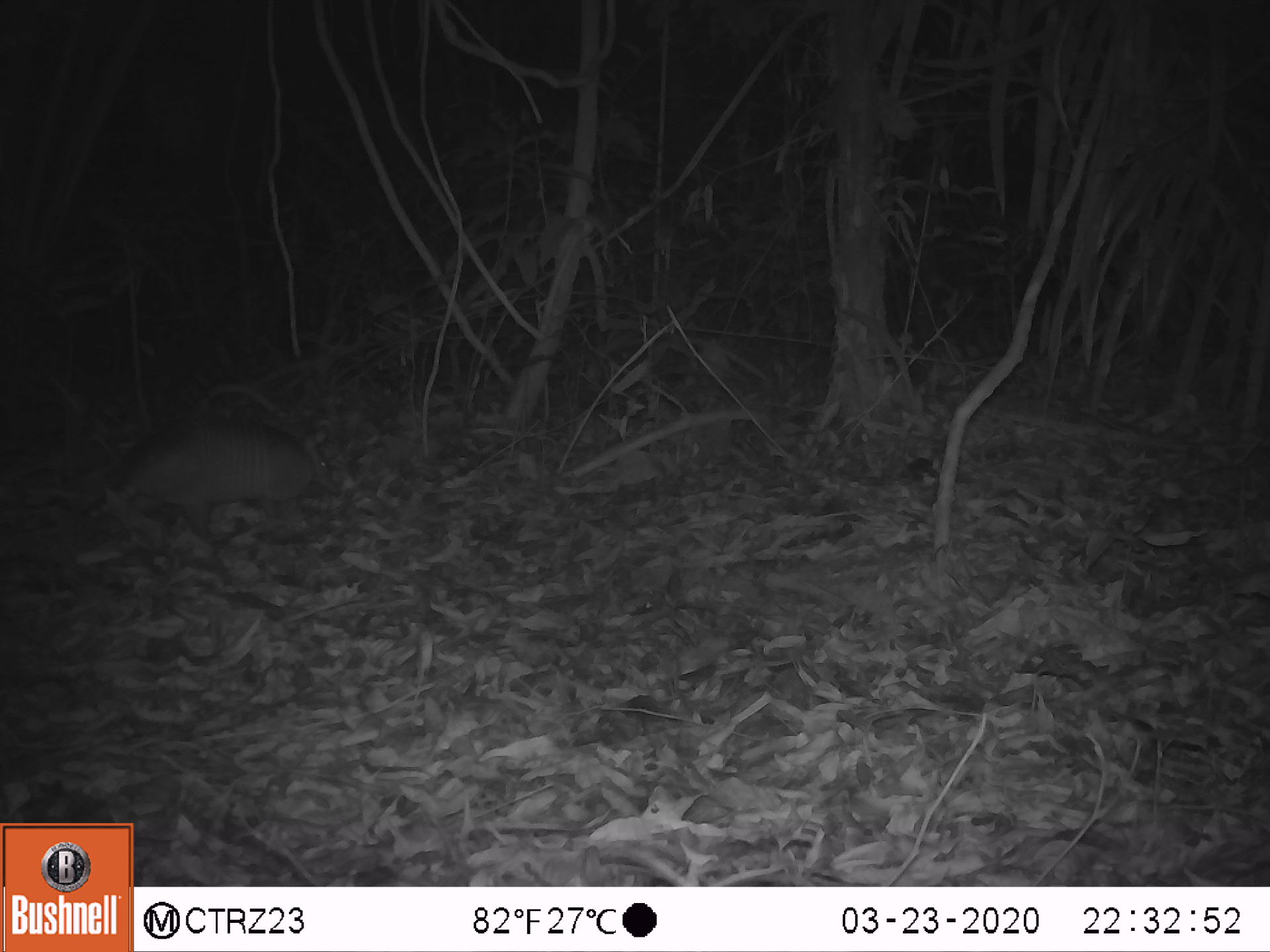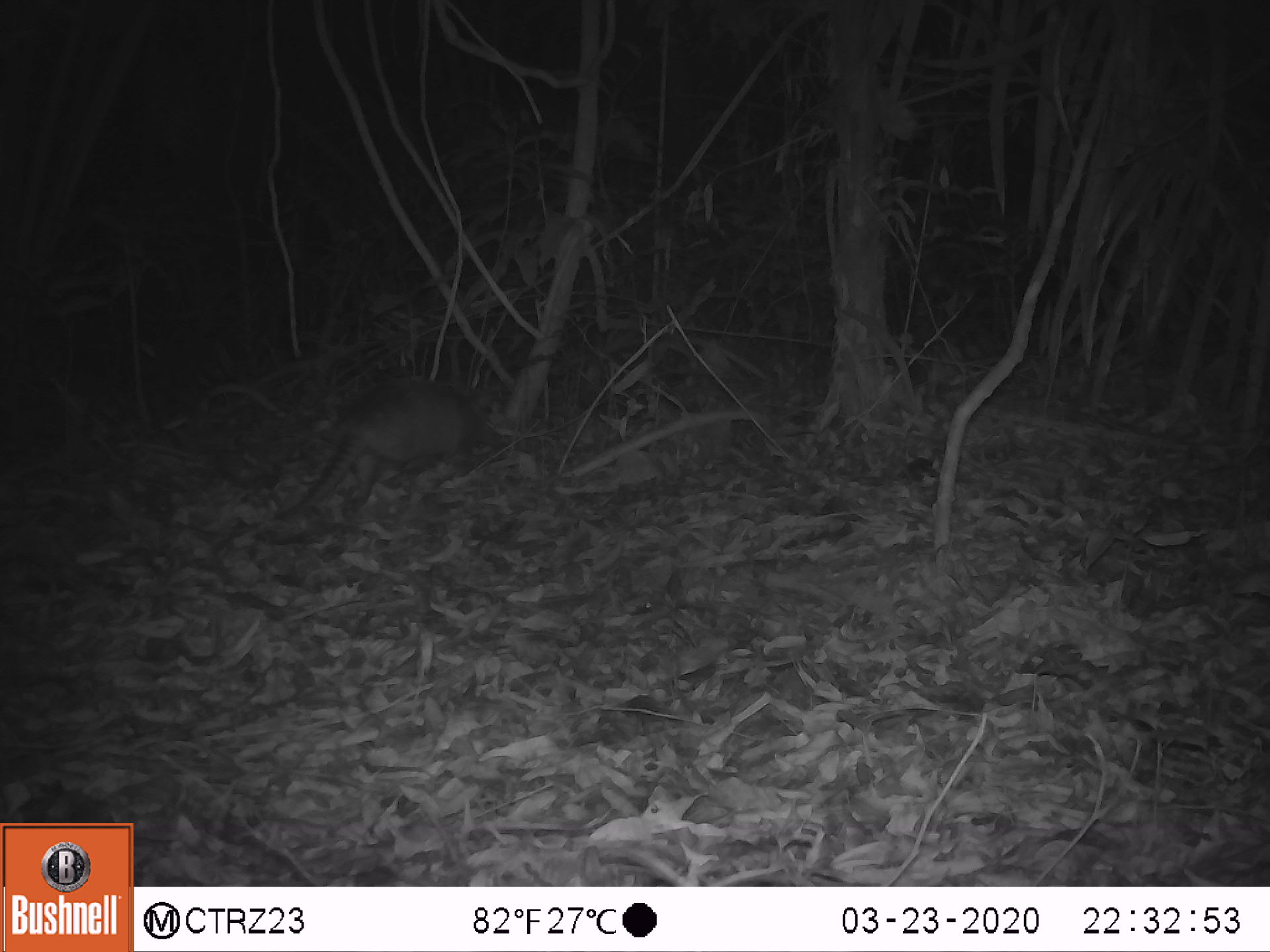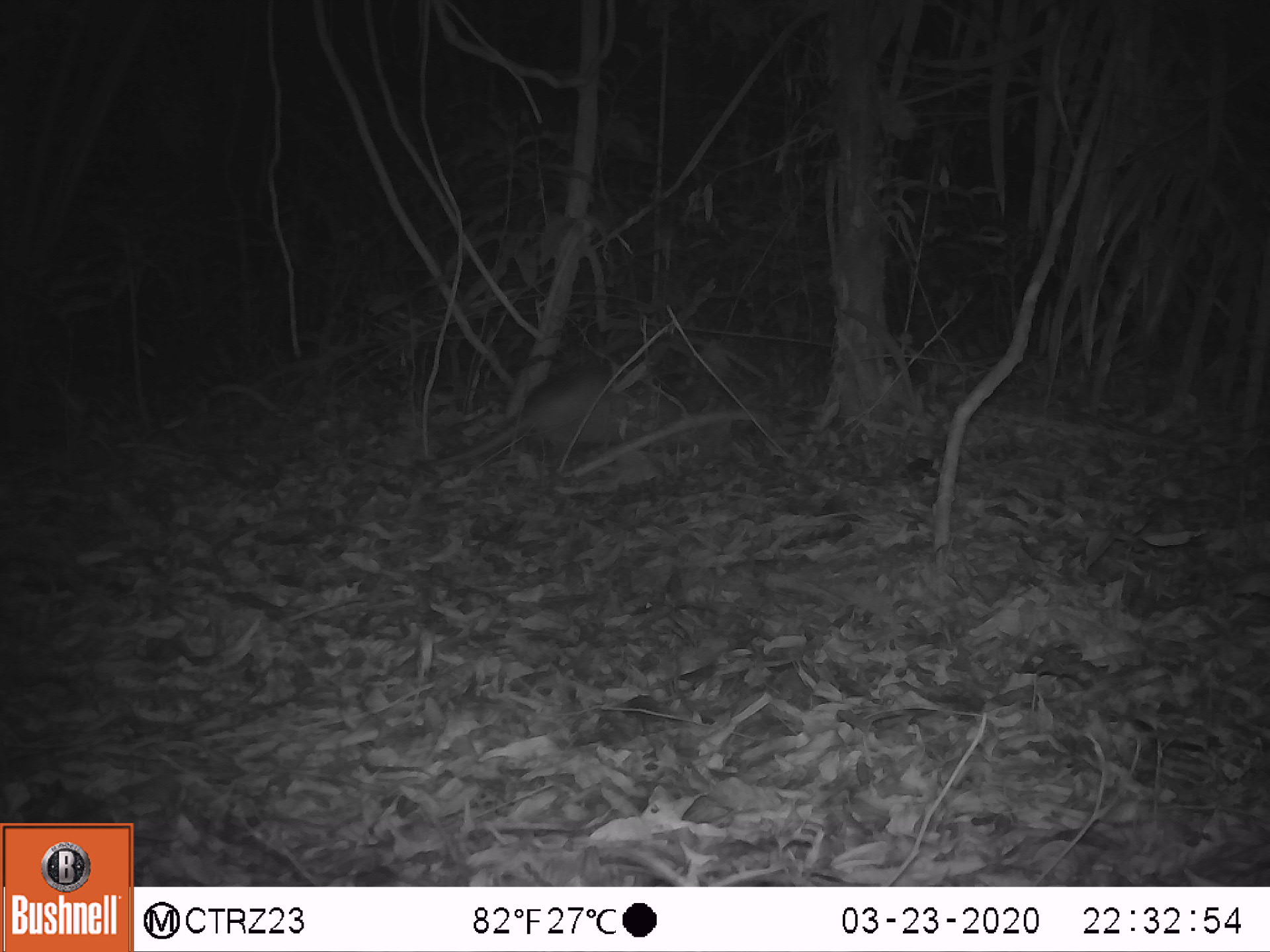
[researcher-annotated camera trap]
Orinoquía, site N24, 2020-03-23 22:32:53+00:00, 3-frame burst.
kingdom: Animalia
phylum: Chordata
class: Mammalia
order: Cingulata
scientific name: Cingulata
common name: armadillo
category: unknown armadillo